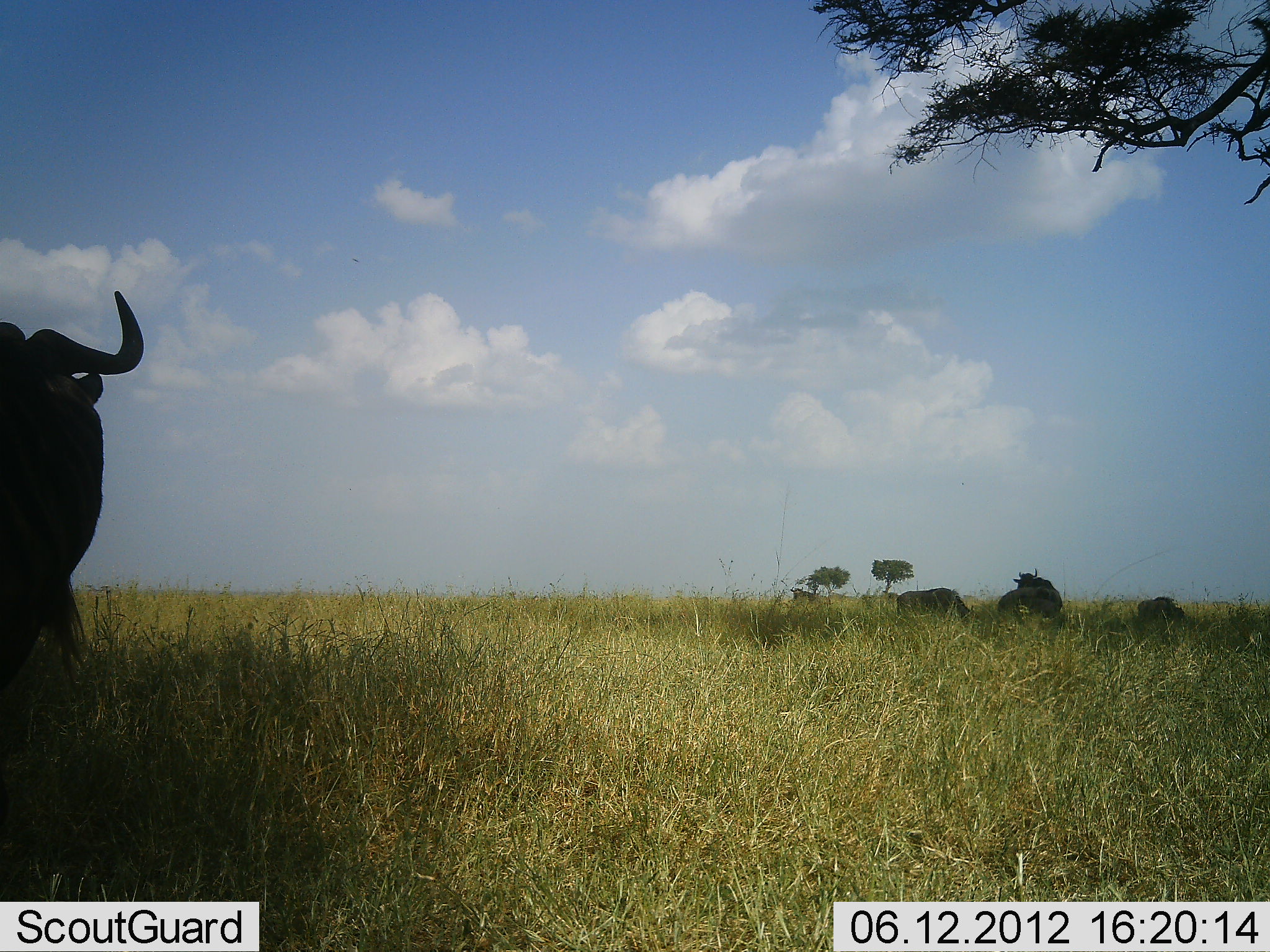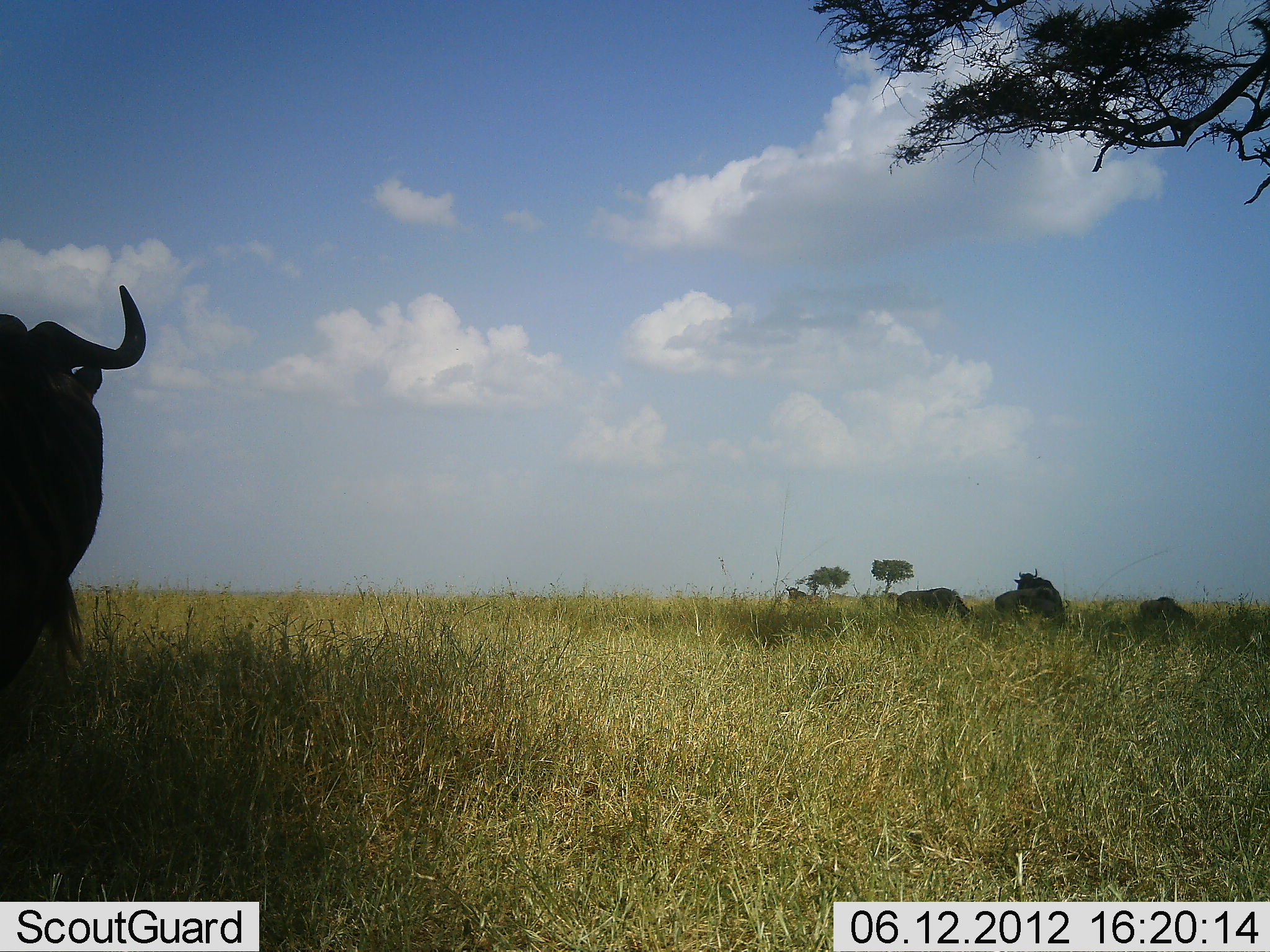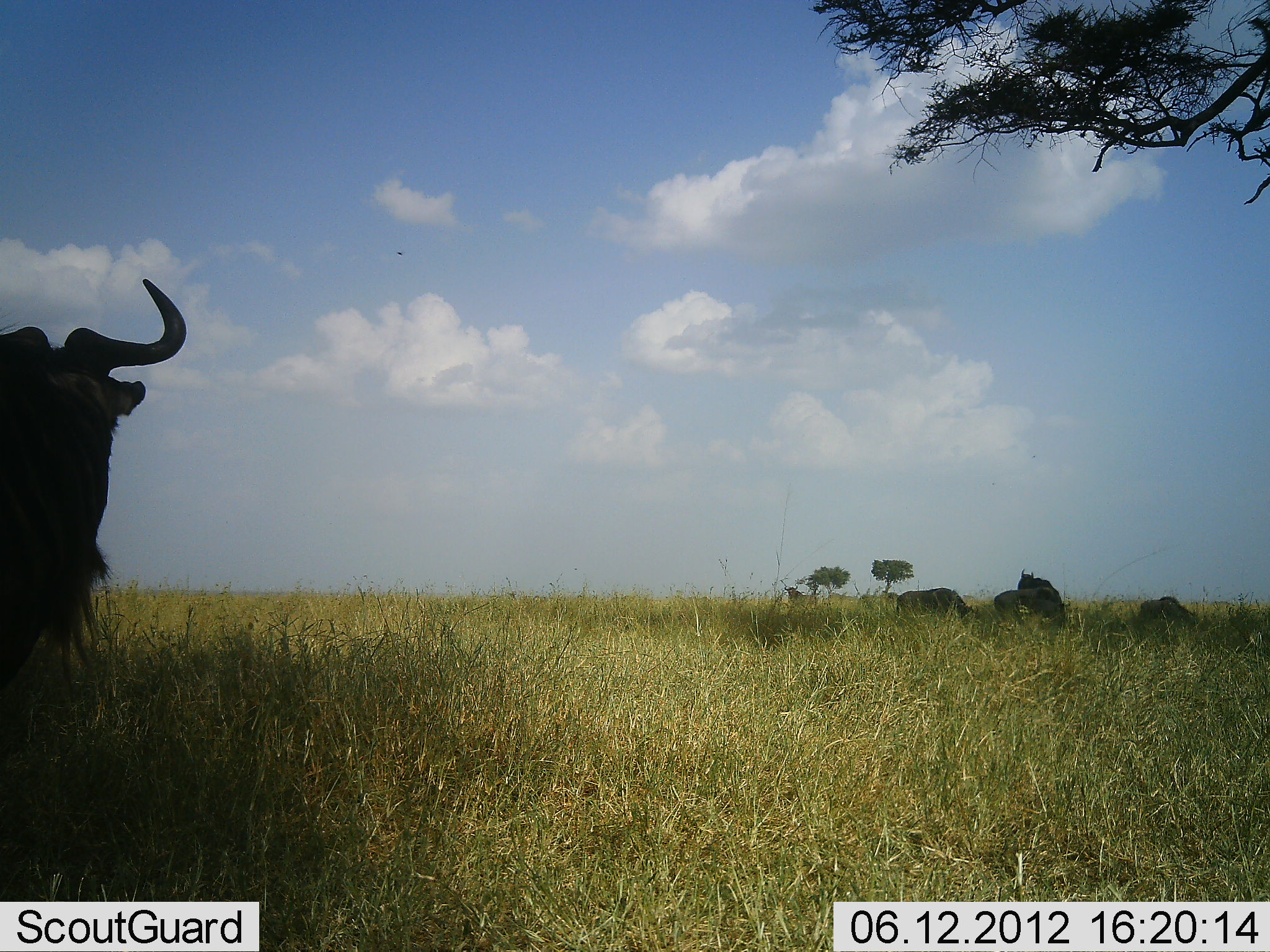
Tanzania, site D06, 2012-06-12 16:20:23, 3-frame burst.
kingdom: Animalia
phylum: Chordata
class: Mammalia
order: Artiodactyla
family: Bovidae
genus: Connochaetes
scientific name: Connochaetes taurinus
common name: blue wildebeest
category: wildebeest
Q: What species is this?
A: Wildebeest (blue wildebeest) (Connochaetes taurinus).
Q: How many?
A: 5.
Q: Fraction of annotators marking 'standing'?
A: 80%.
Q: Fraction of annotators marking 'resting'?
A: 30%.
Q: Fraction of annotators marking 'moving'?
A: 30%.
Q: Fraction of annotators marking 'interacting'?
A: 0%.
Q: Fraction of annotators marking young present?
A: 0%.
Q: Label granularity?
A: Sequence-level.